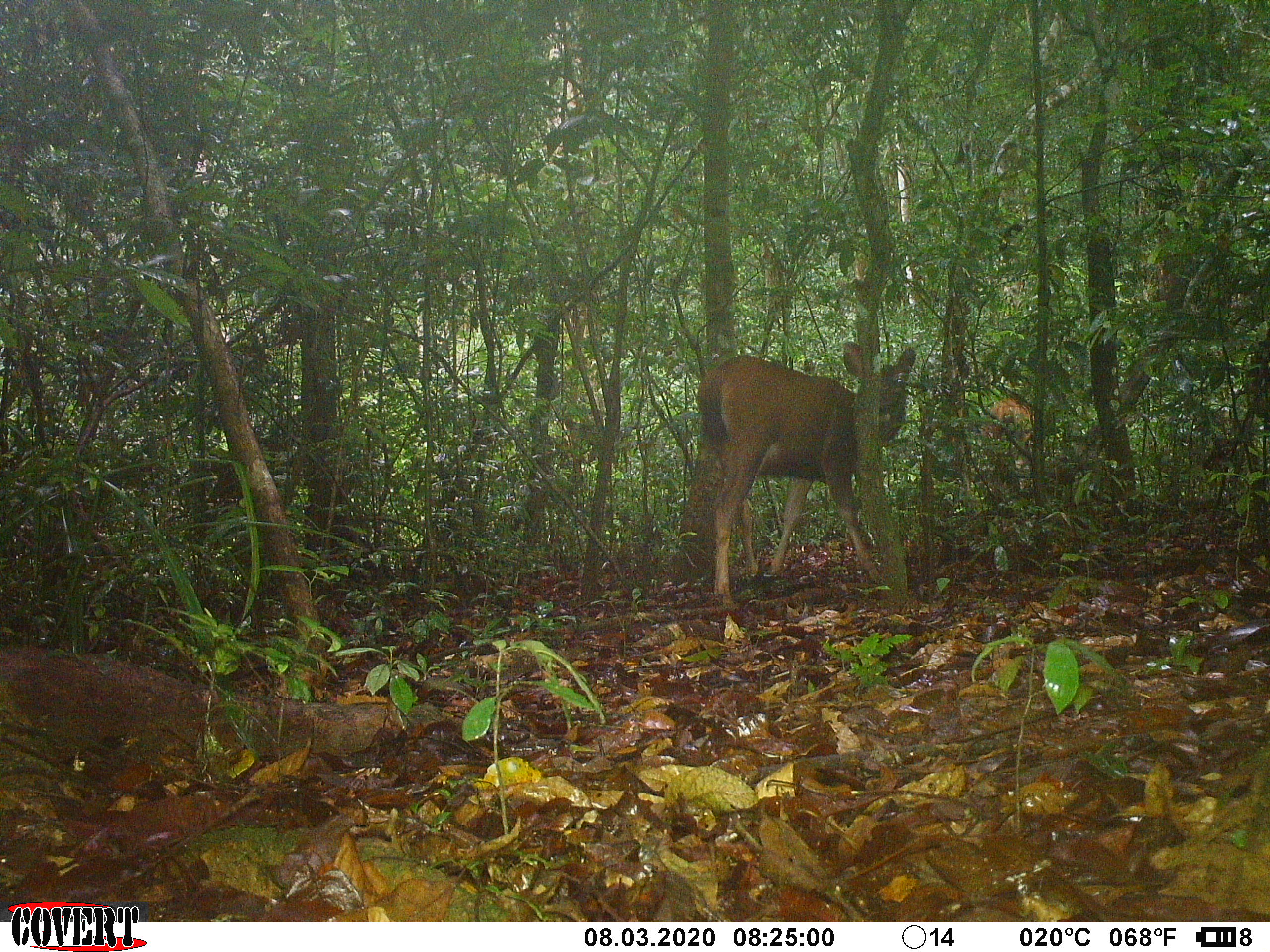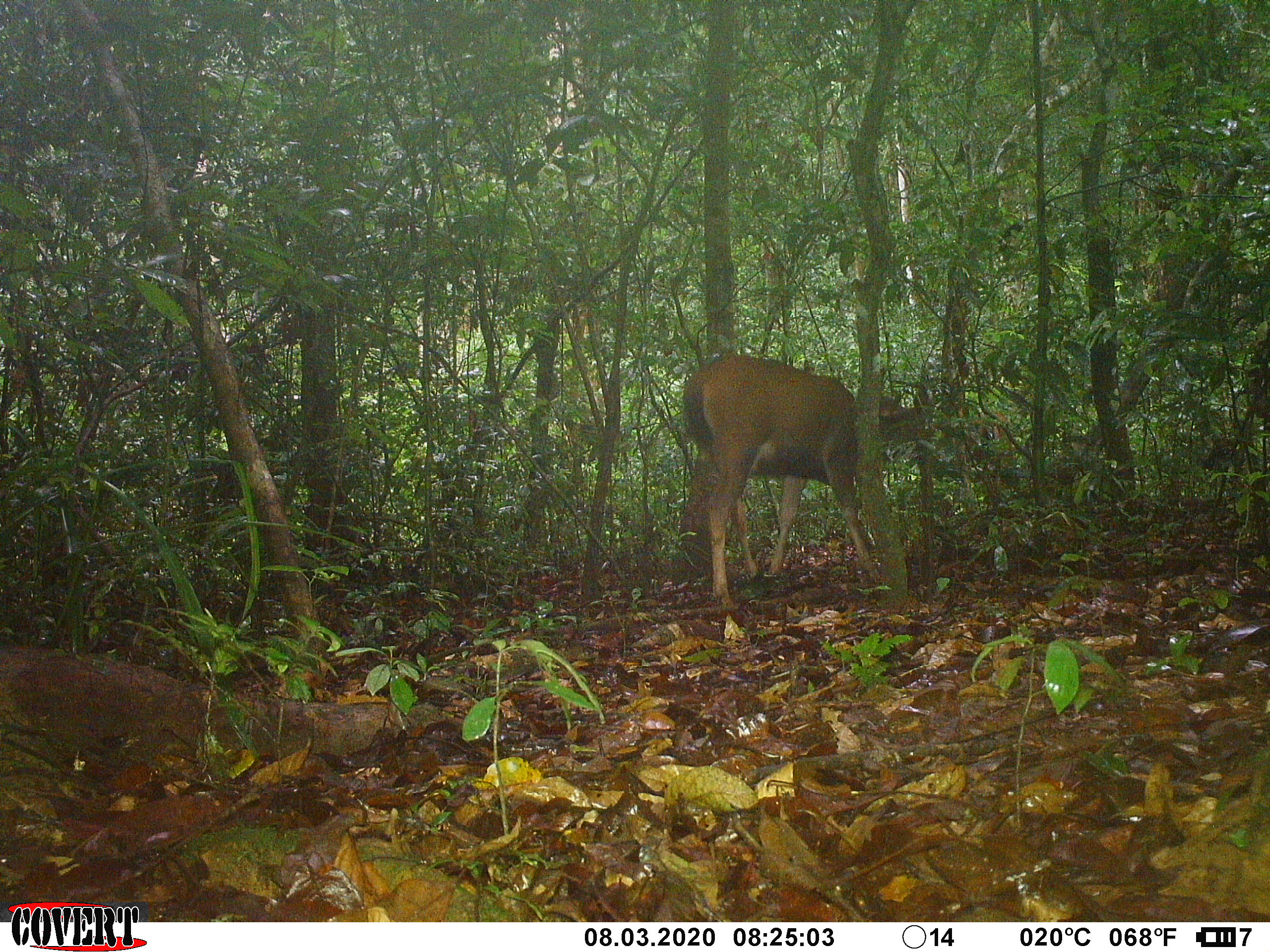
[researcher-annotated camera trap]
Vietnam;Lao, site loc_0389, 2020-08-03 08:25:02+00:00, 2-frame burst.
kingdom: Animalia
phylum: Chordata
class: Mammalia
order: Artiodactyla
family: Cervidae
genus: Rusa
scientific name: Rusa unicolor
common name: sambar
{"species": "sambar (Rusa unicolor)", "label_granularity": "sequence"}